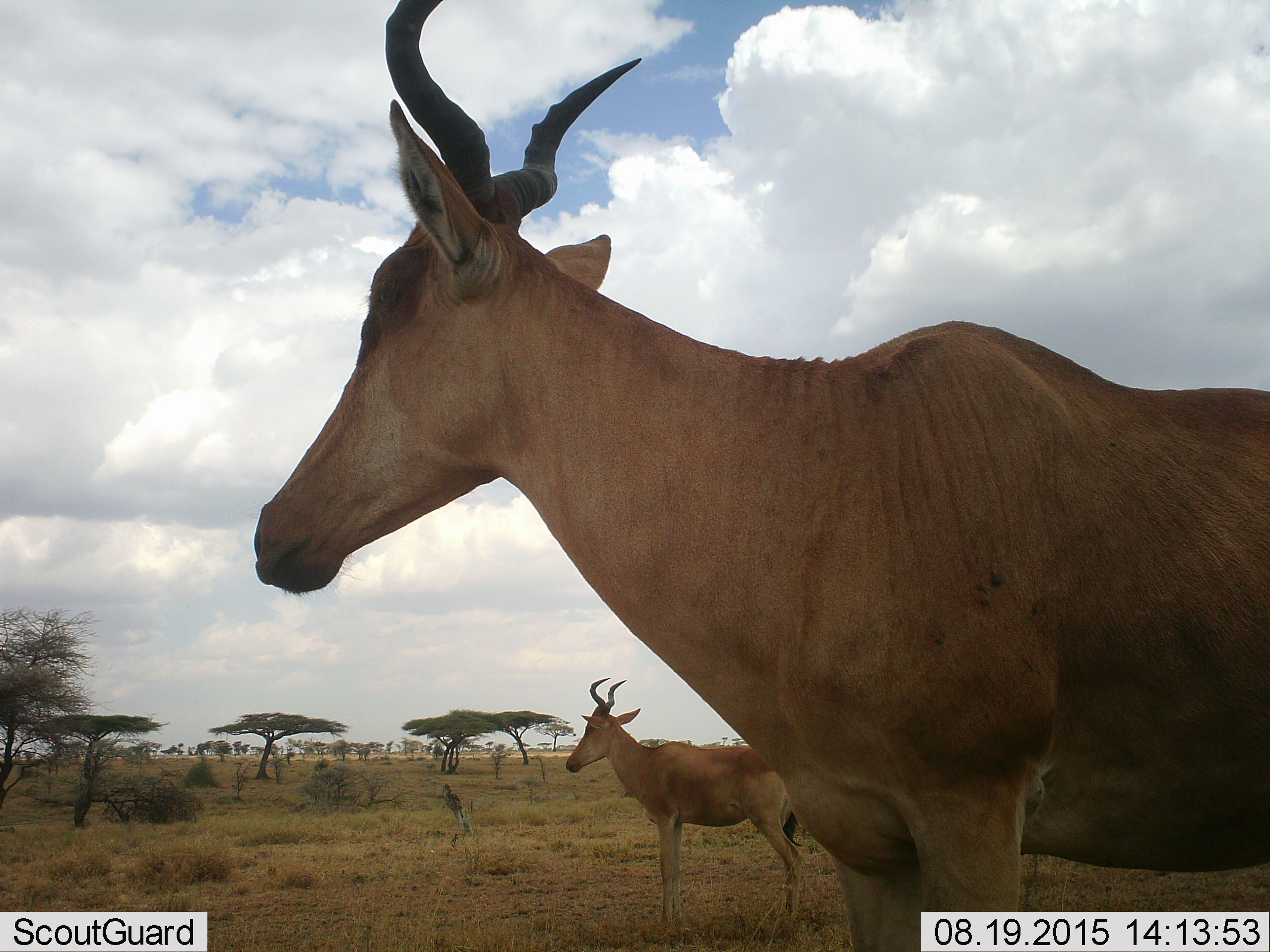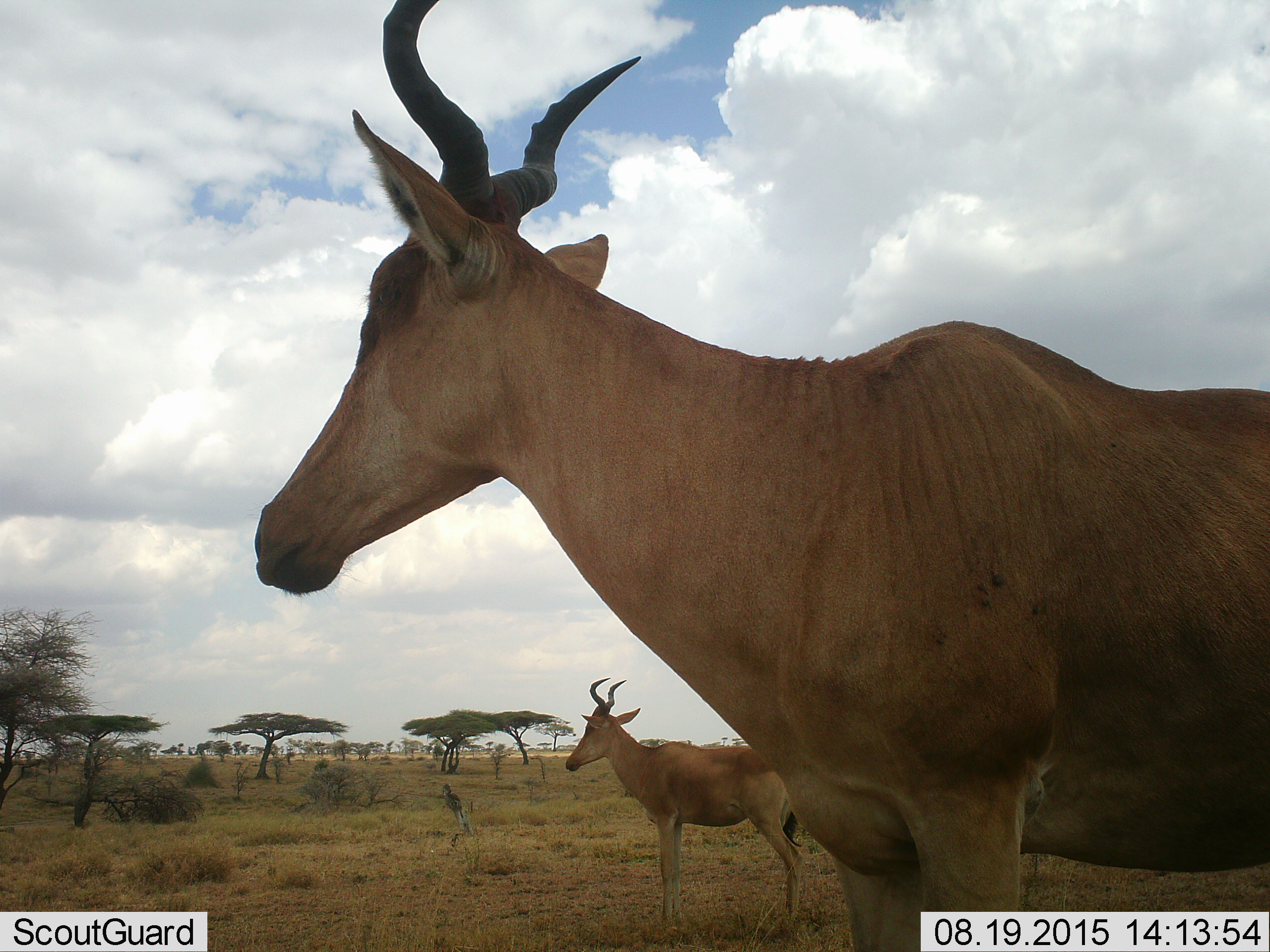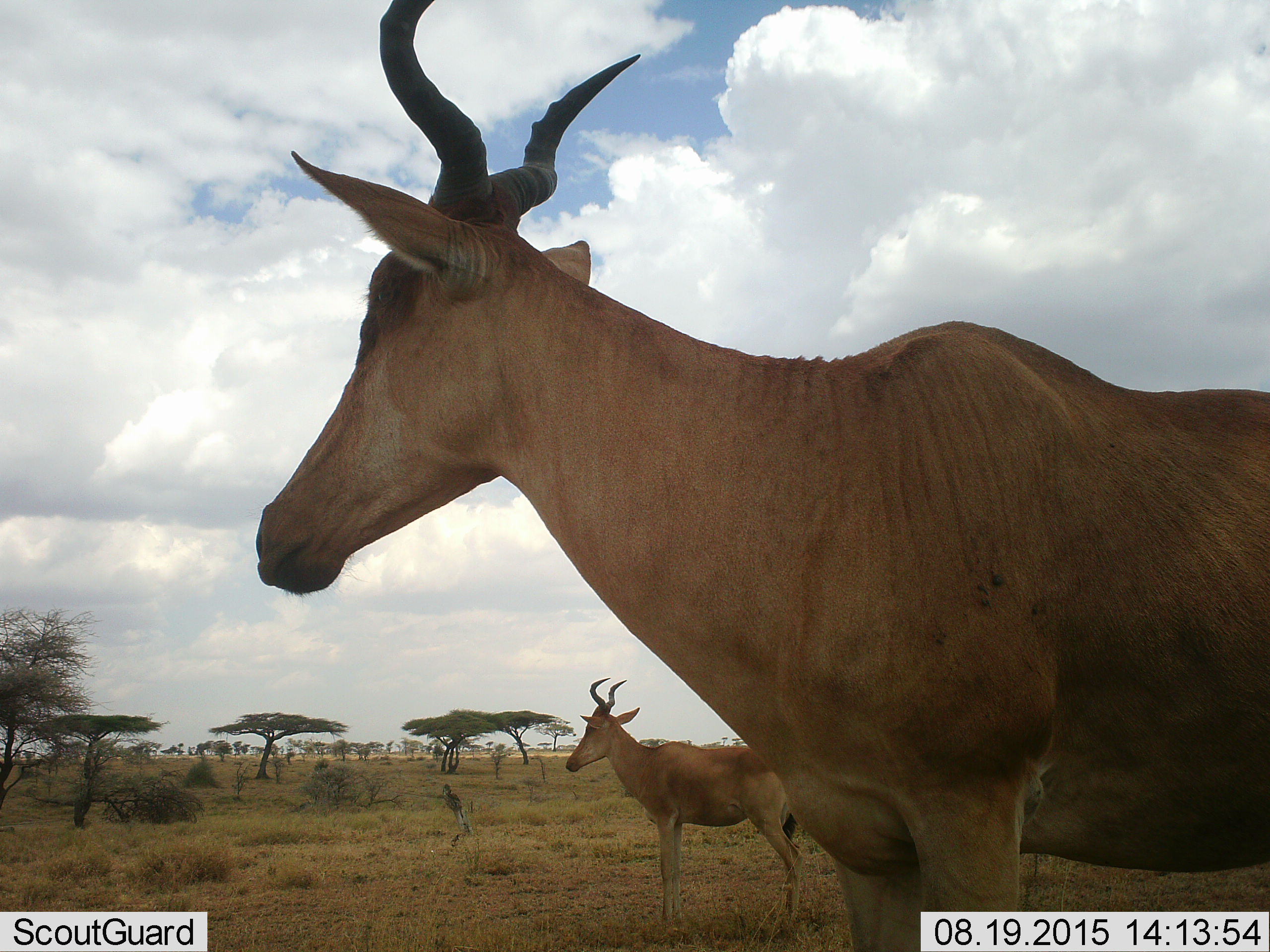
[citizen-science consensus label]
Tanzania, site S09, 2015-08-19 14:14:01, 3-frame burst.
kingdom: Animalia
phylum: Chordata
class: Mammalia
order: Artiodactyla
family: Bovidae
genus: Alcelaphus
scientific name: Alcelaphus buselaphus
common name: hartebeest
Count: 2.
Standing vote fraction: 100%.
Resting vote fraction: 0%.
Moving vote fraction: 0%.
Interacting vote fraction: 0%.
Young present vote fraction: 10%.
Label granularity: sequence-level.